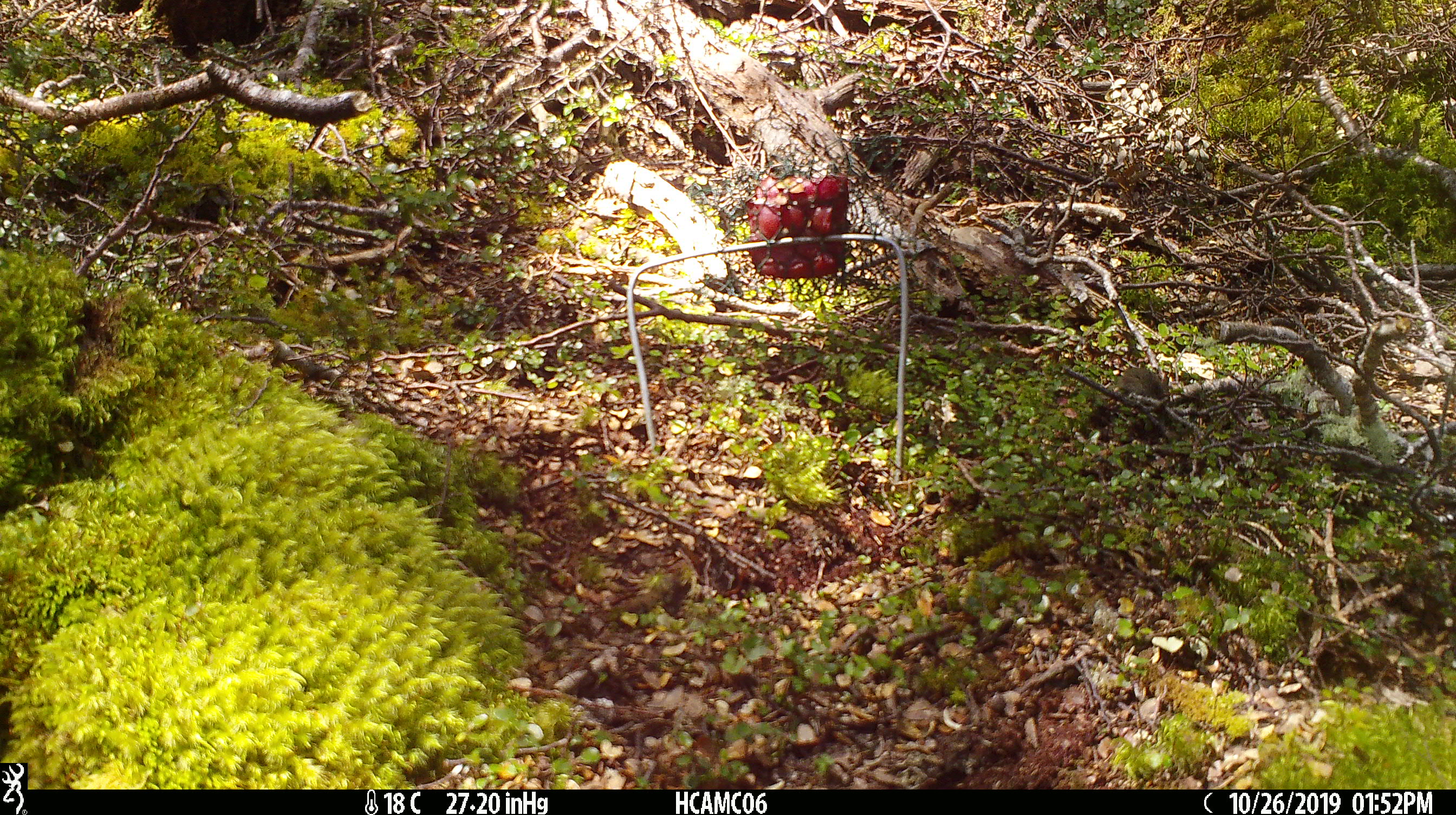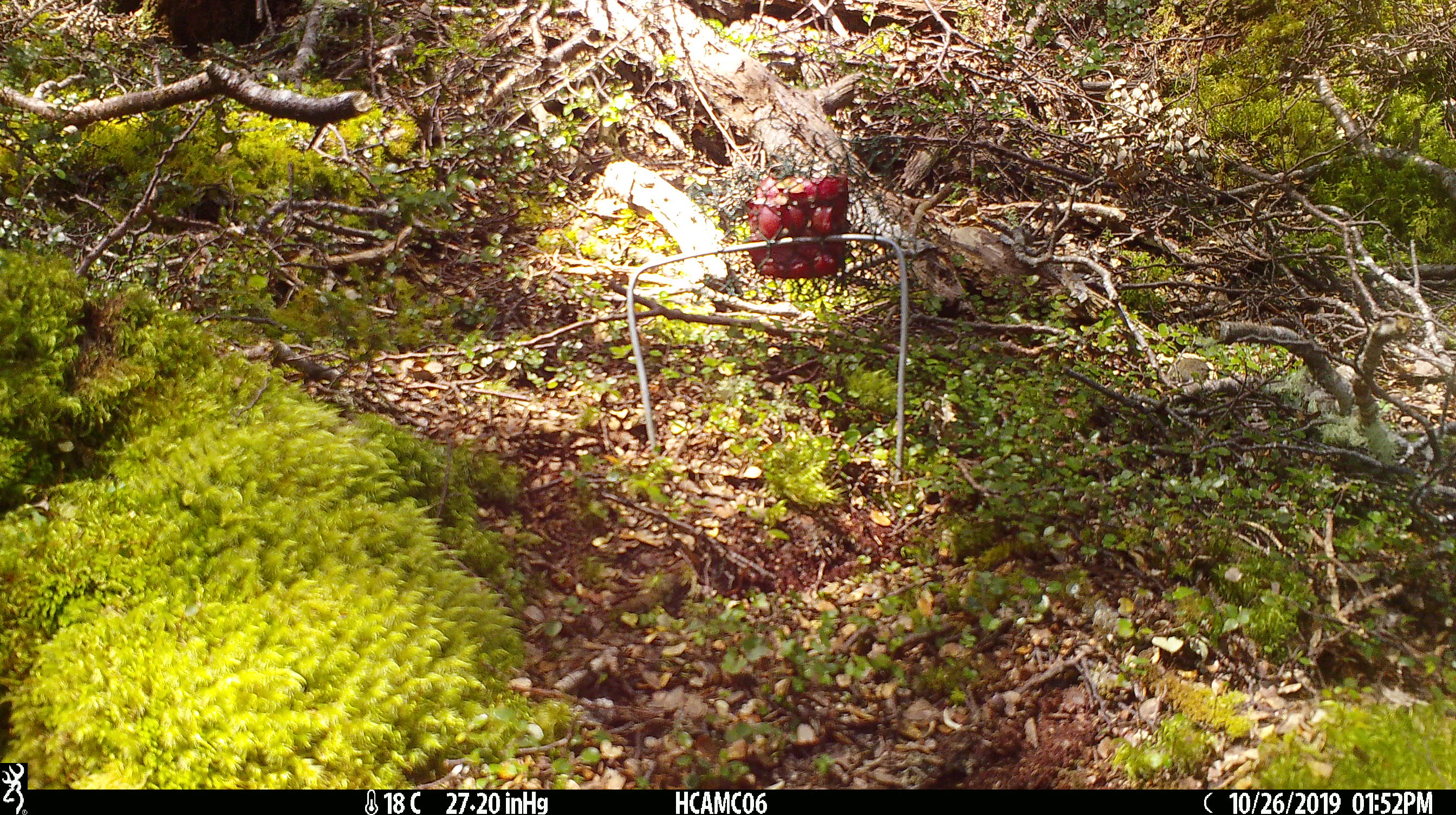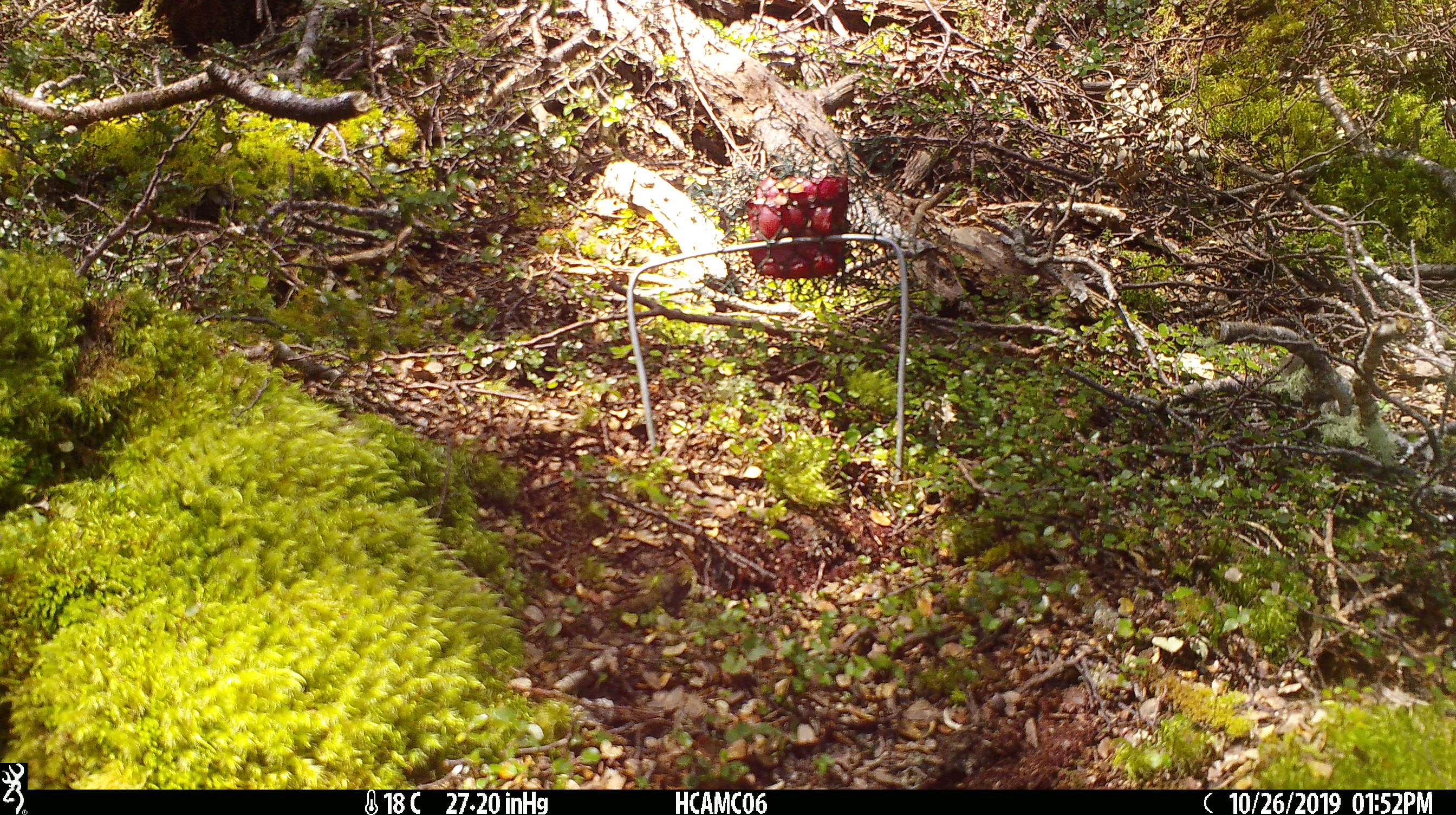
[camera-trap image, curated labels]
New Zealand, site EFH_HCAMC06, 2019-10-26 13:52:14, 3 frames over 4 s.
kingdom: Animalia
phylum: Chordata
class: Mammalia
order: Rodentia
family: Muridae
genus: Mus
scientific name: Mus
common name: mouse